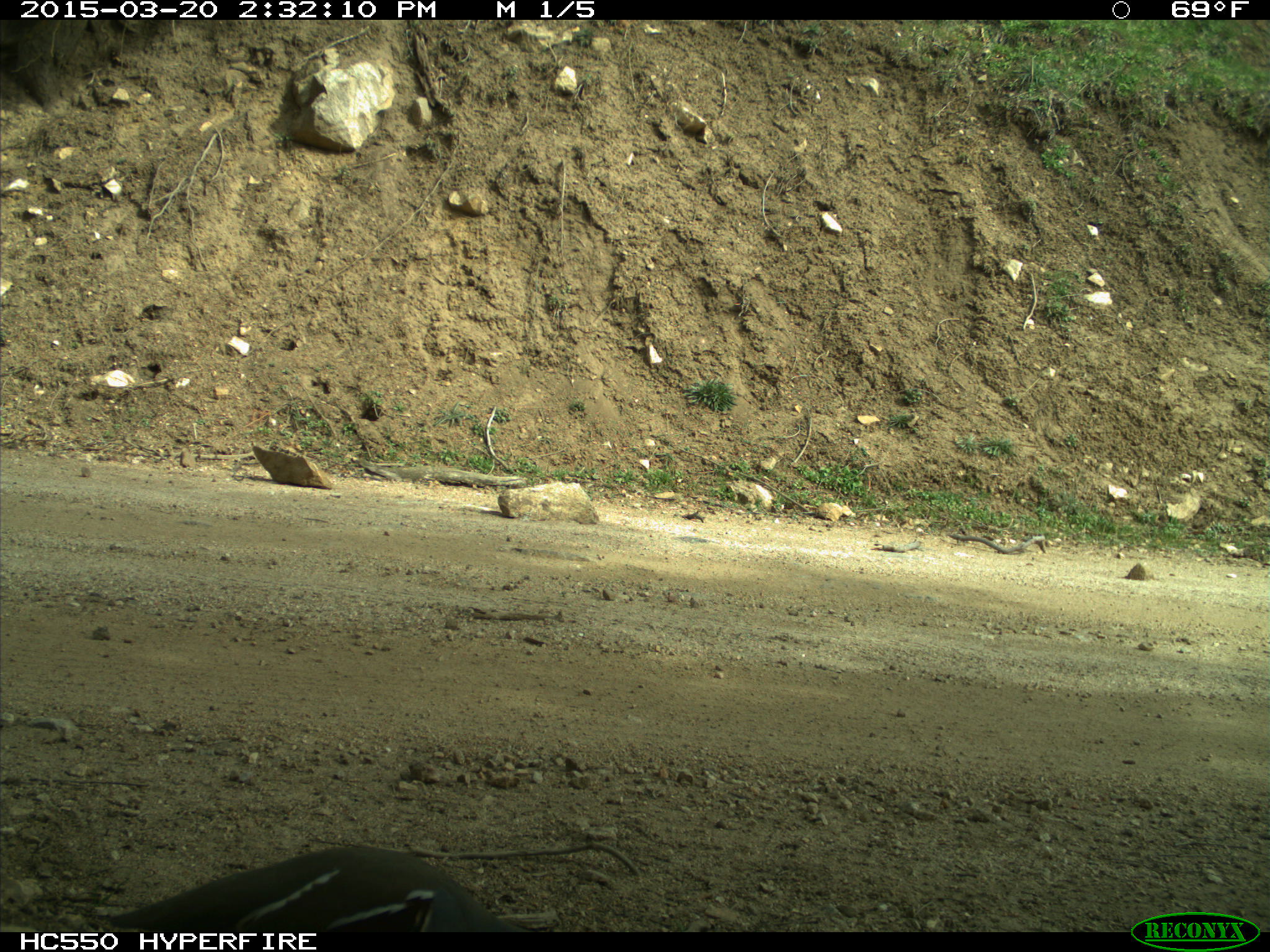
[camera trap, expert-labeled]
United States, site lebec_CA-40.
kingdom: Animalia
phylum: Chordata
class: Aves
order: Galliformes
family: Odontophoridae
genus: Callipepla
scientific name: Callipepla californica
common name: california quail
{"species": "Callipepla californica (california quail)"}